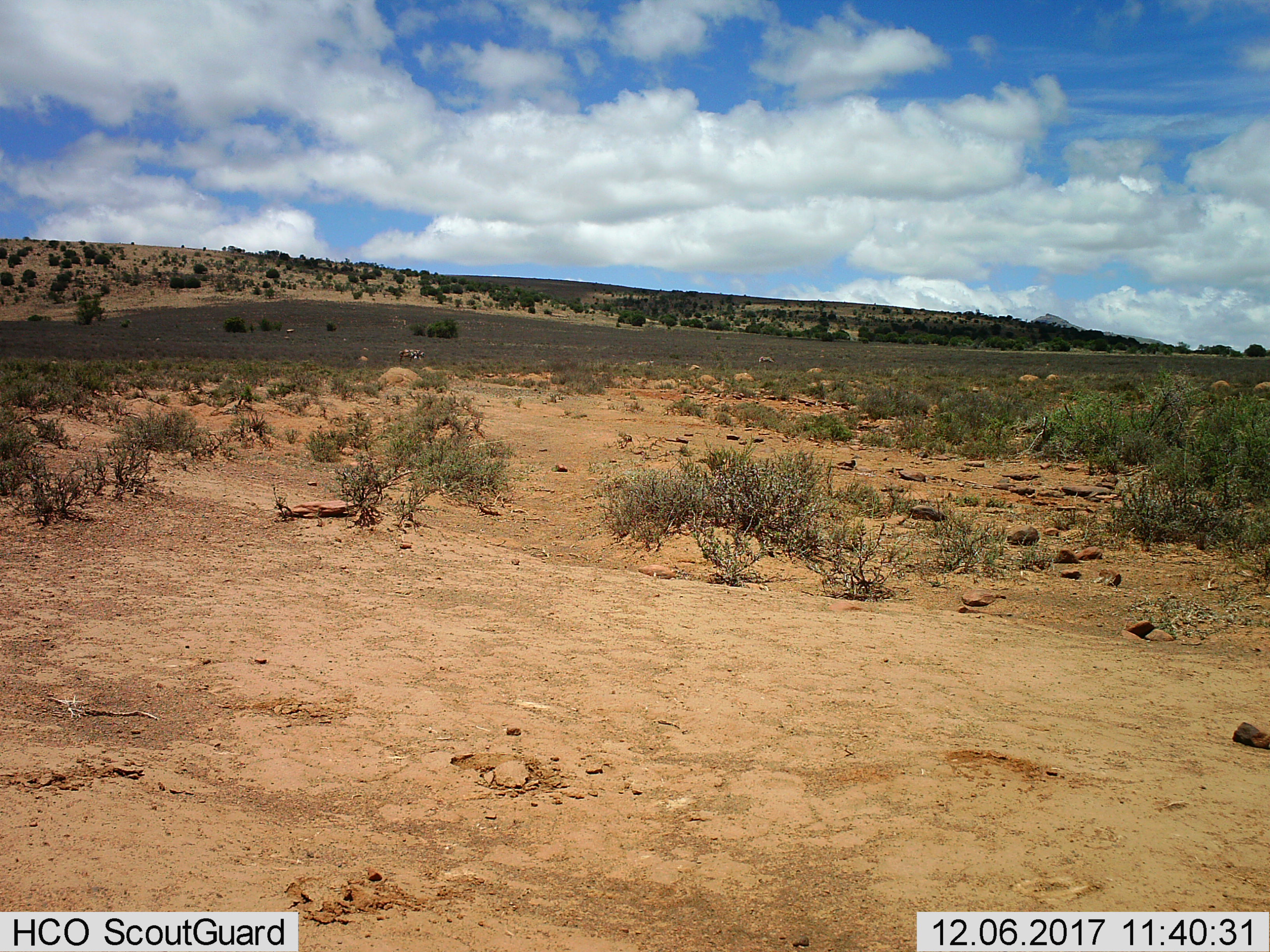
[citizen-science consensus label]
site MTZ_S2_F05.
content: unidentified animal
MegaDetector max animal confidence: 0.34